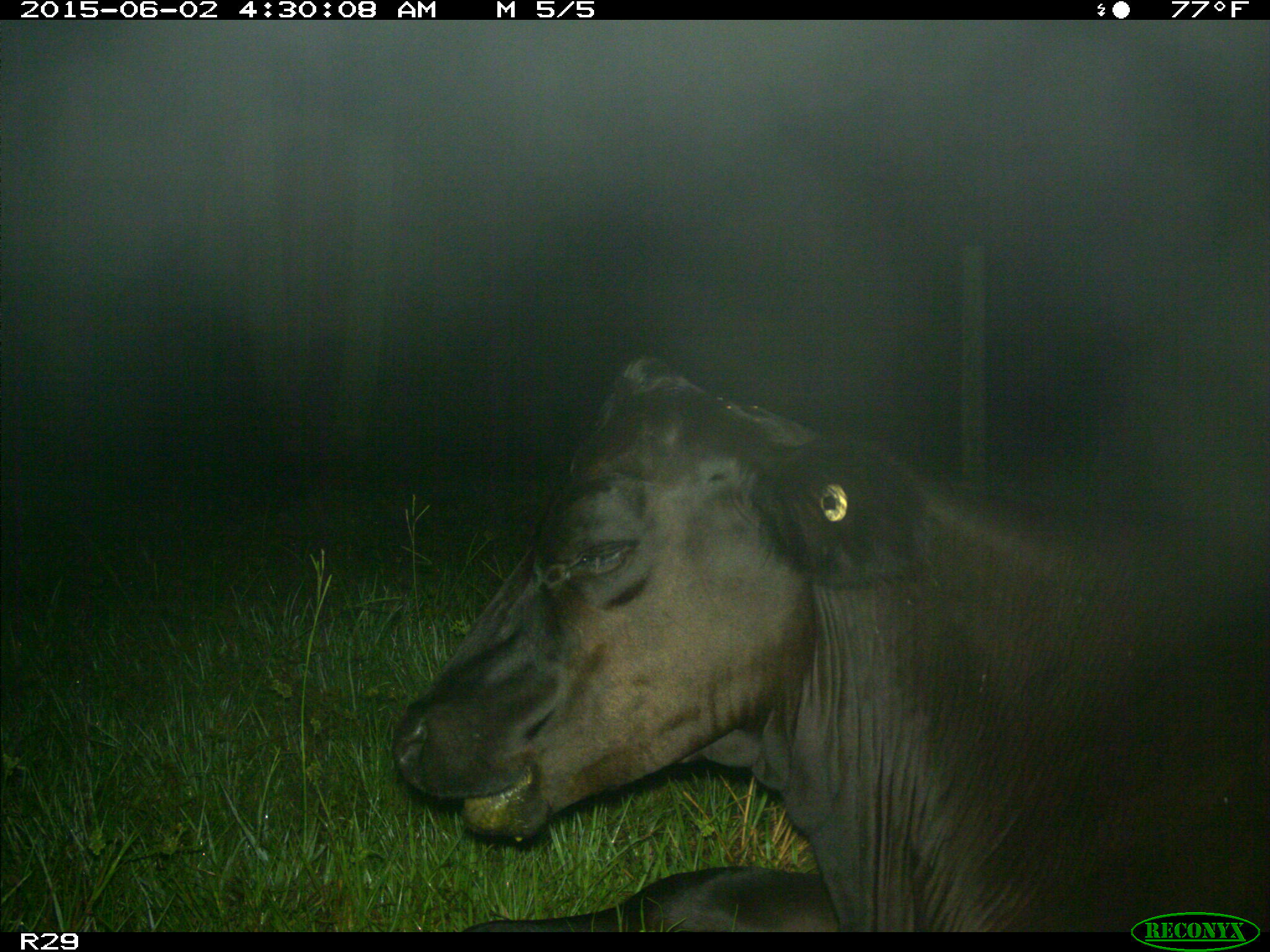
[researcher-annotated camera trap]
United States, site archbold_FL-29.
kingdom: Animalia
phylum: Chordata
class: Mammalia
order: Artiodactyla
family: Bovidae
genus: Bos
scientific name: Bos taurus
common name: domestic cow